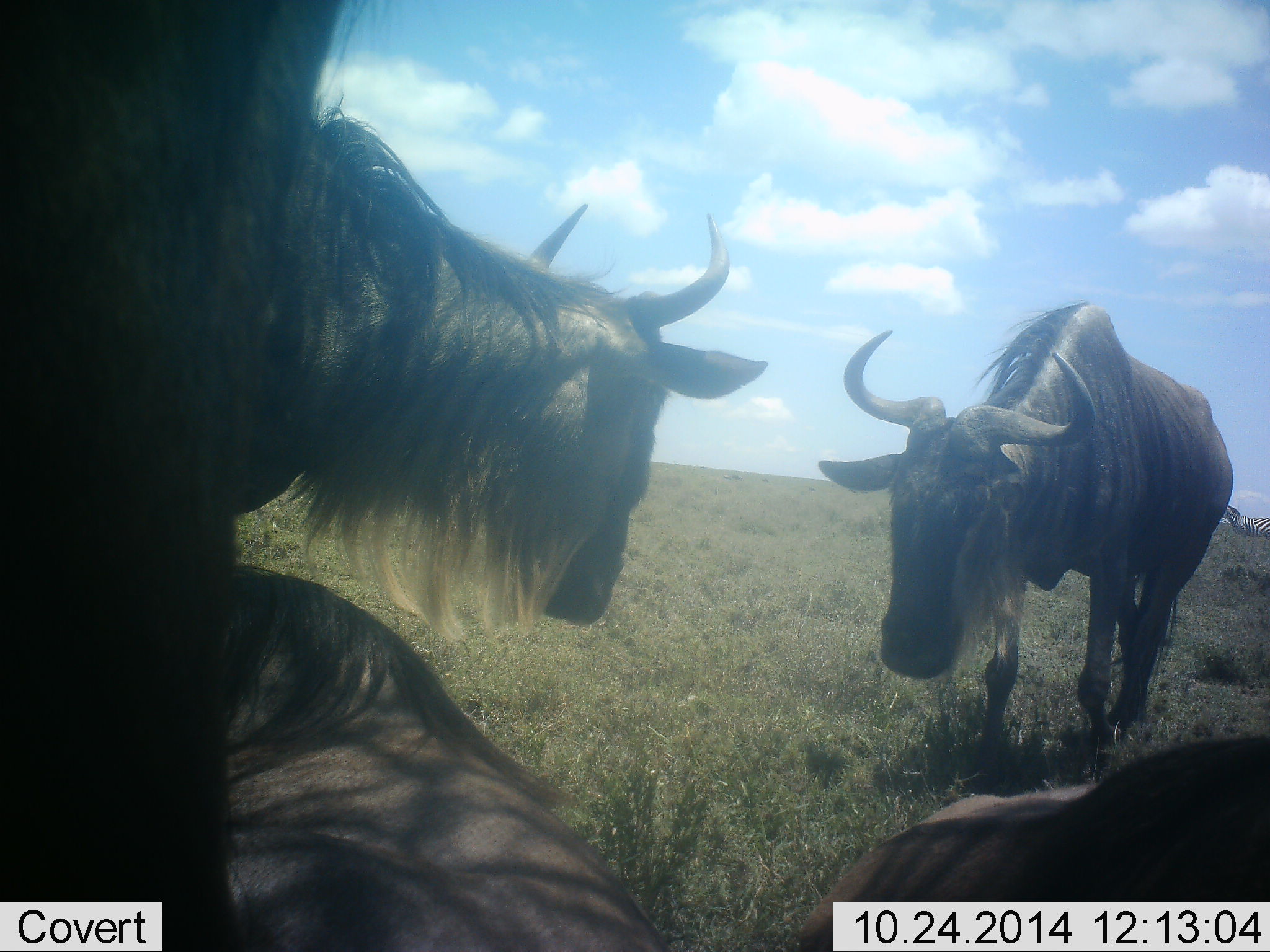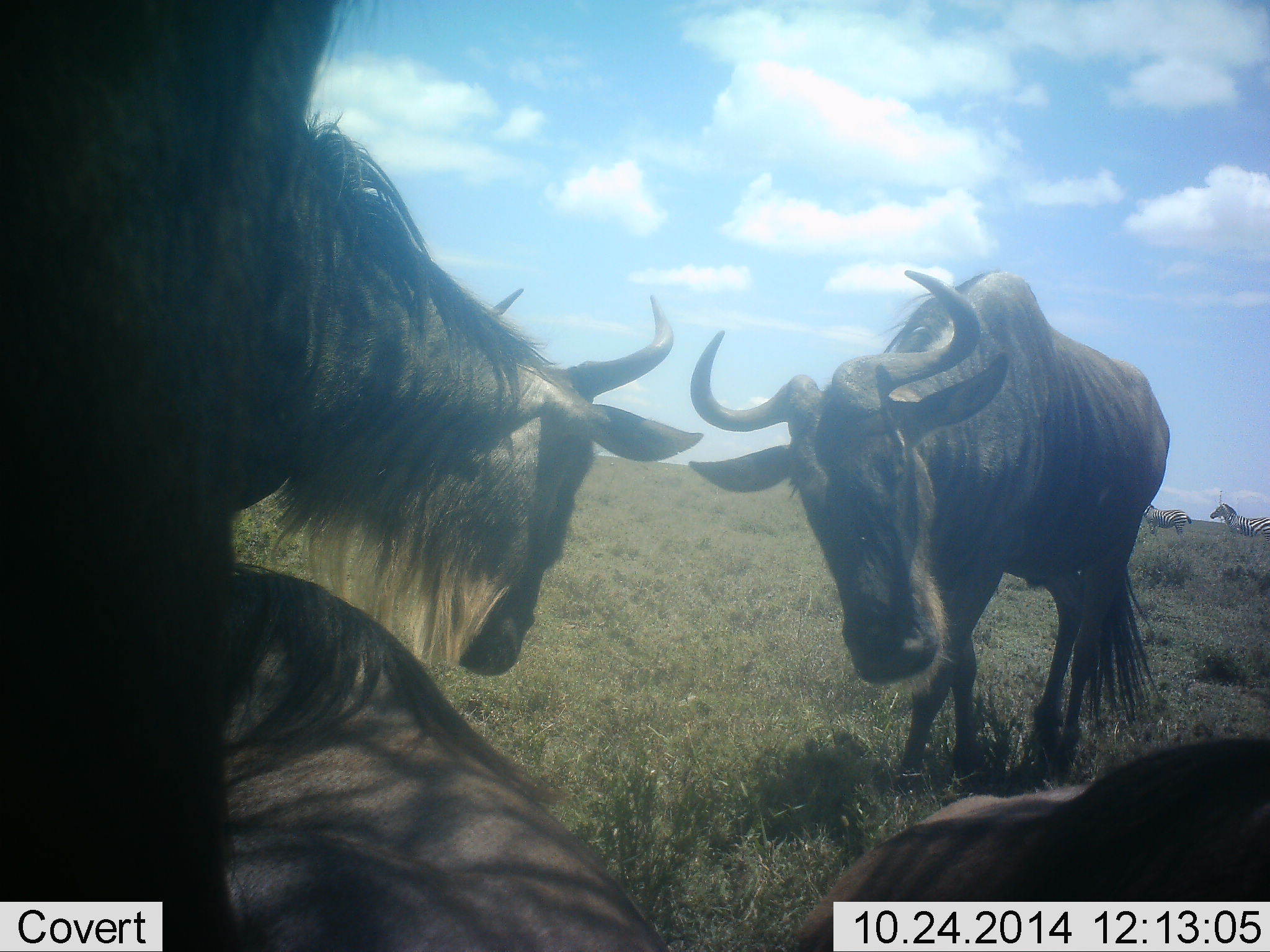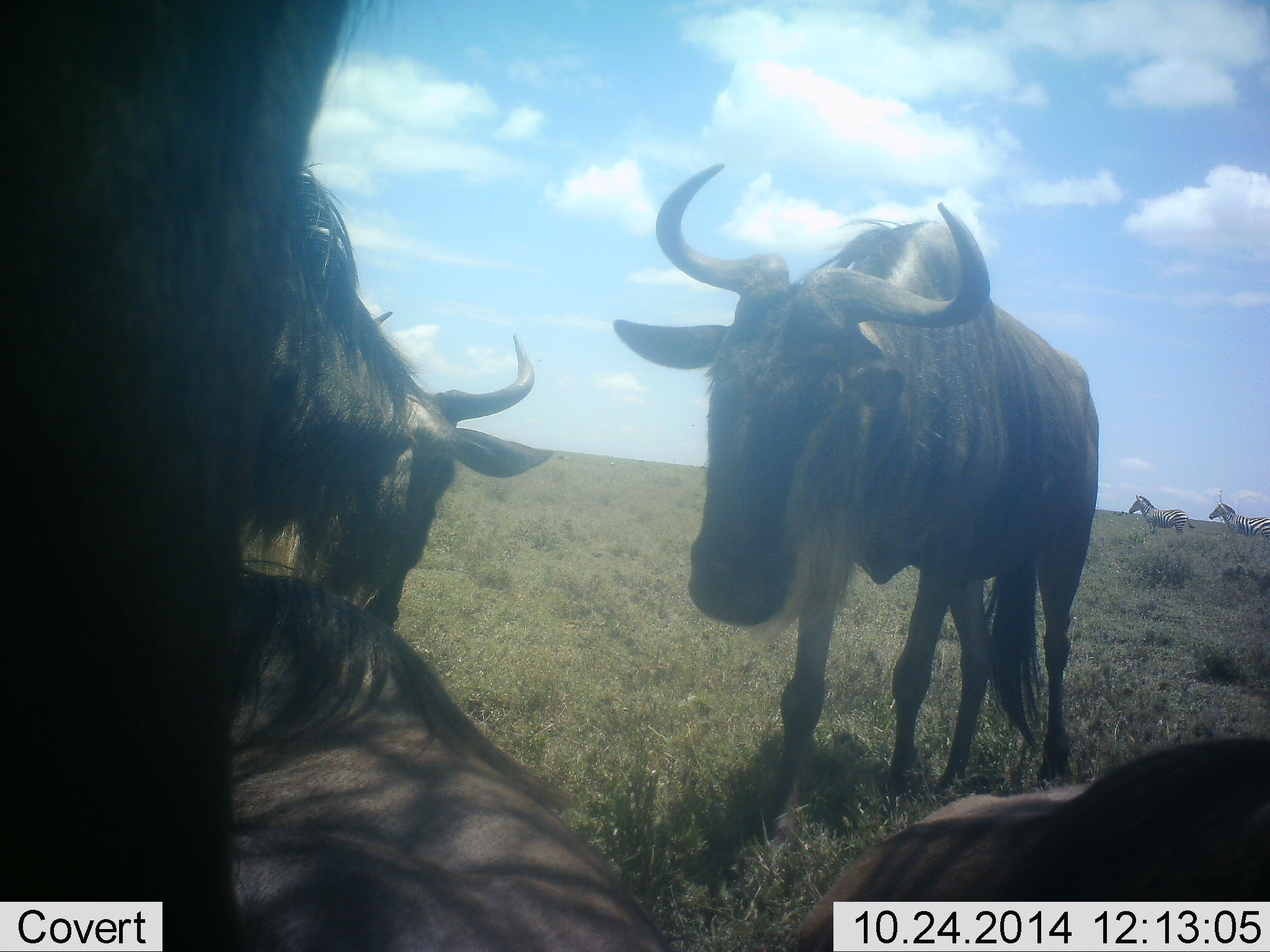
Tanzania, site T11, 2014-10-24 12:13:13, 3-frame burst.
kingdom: Animalia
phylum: Chordata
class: Mammalia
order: Artiodactyla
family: Bovidae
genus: Connochaetes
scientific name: Connochaetes taurinus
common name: blue wildebeest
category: wildebeest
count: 4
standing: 50%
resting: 71%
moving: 14%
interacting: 57%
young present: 0%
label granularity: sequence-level